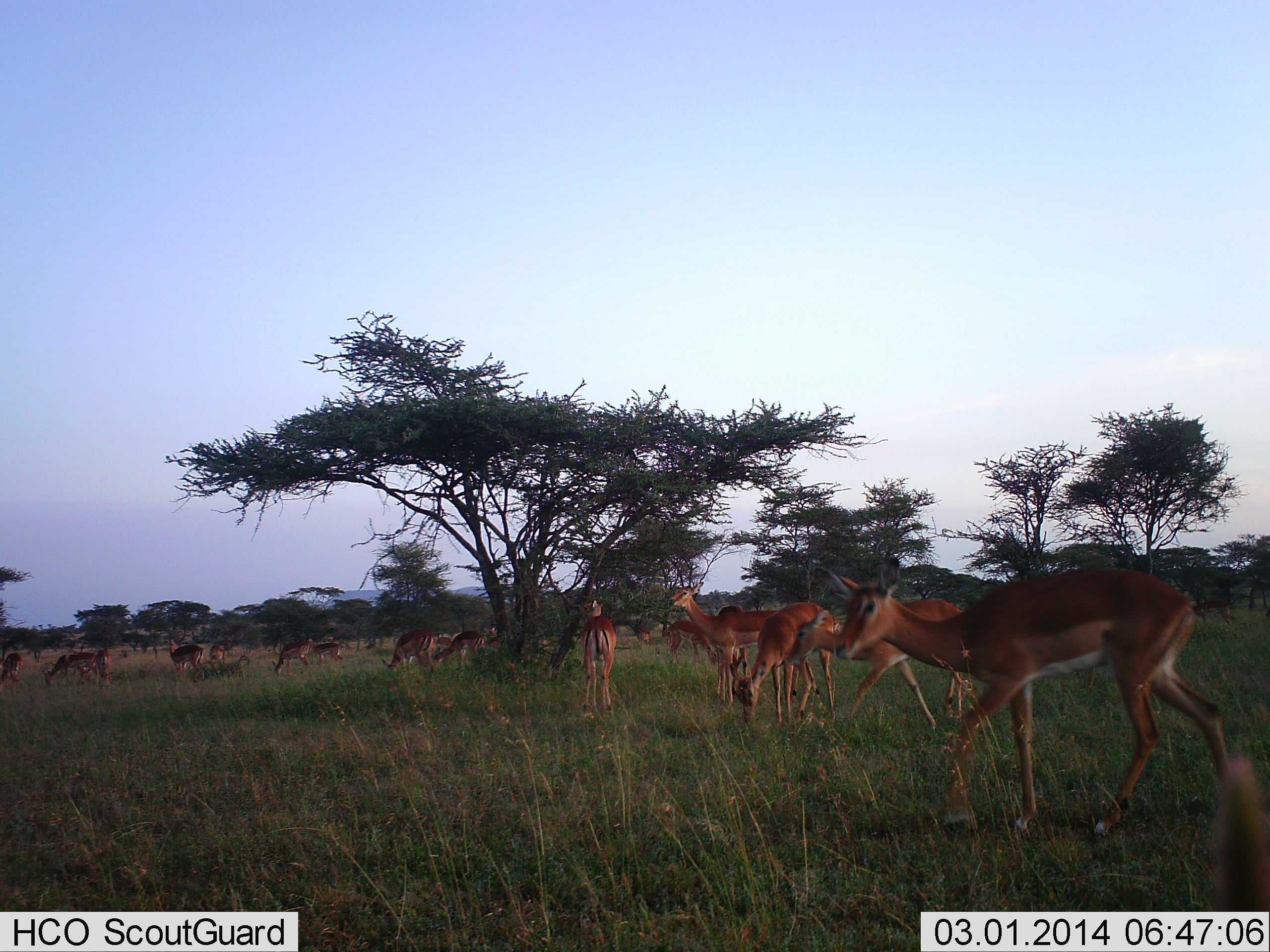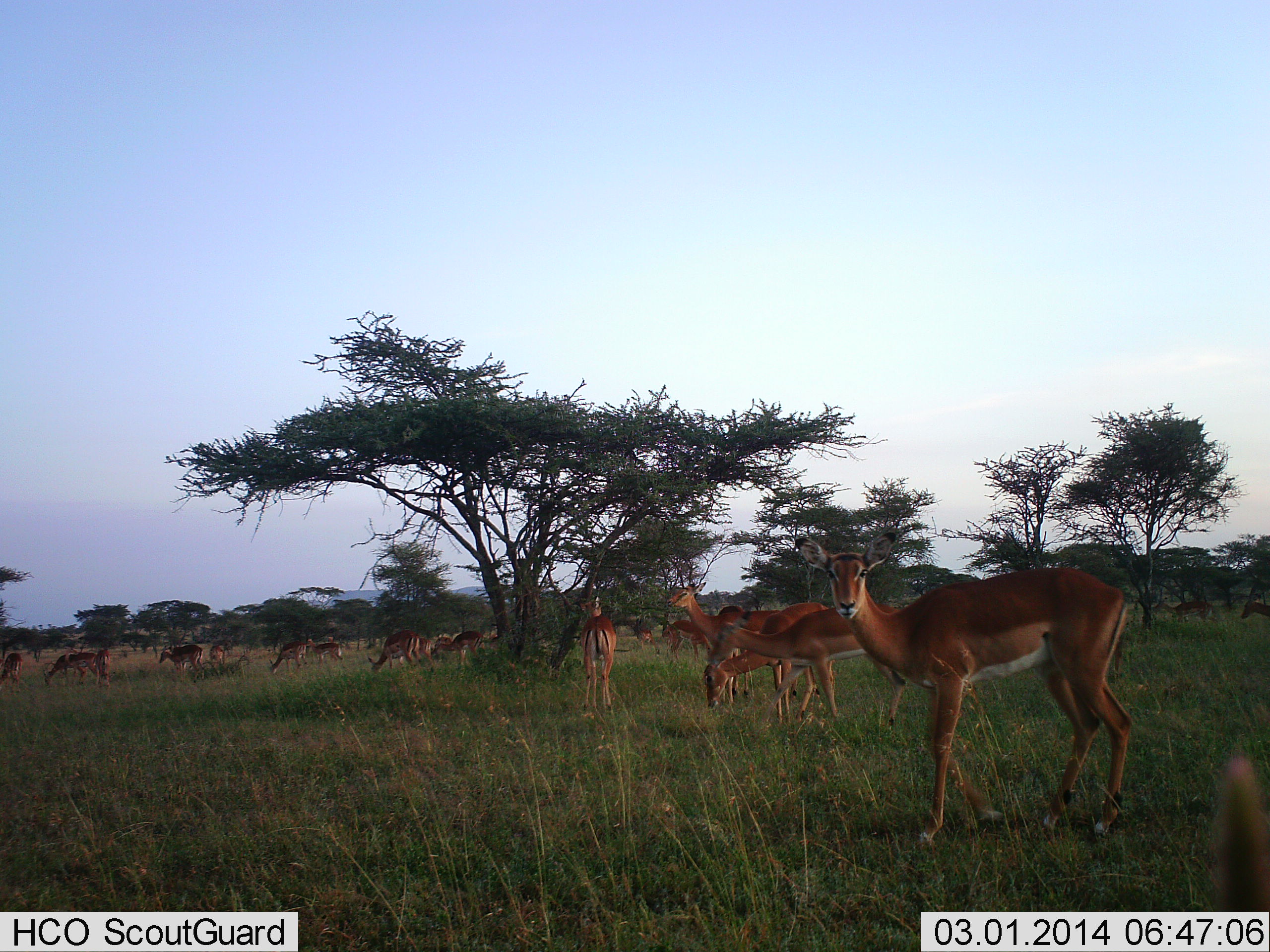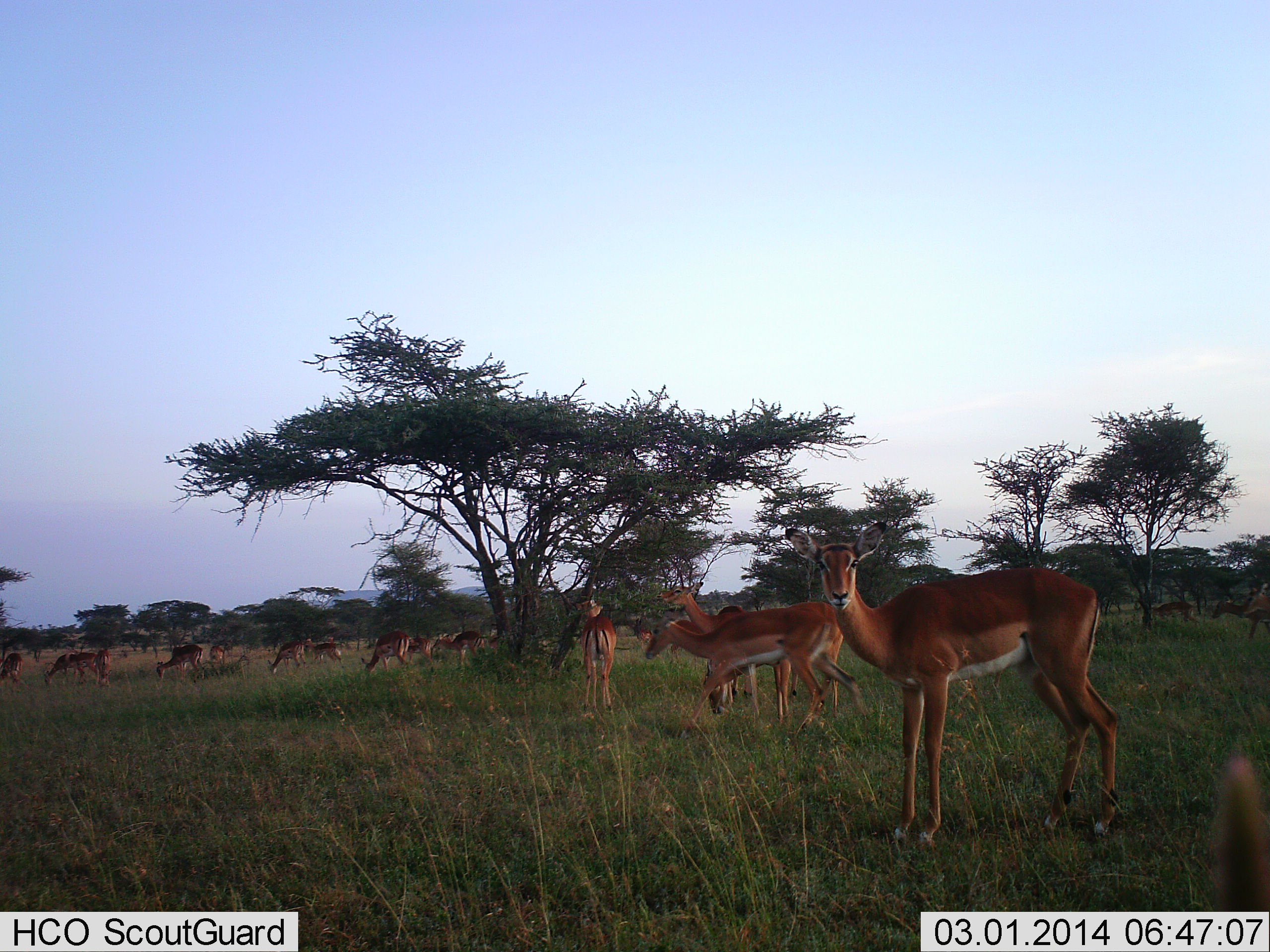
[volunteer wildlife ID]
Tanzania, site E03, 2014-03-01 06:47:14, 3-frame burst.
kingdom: Animalia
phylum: Chordata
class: Mammalia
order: Artiodactyla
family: Bovidae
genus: Aepyceros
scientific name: Aepyceros melampus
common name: impala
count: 11-50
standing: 90%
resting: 10%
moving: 50%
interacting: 0%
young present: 0%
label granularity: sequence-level